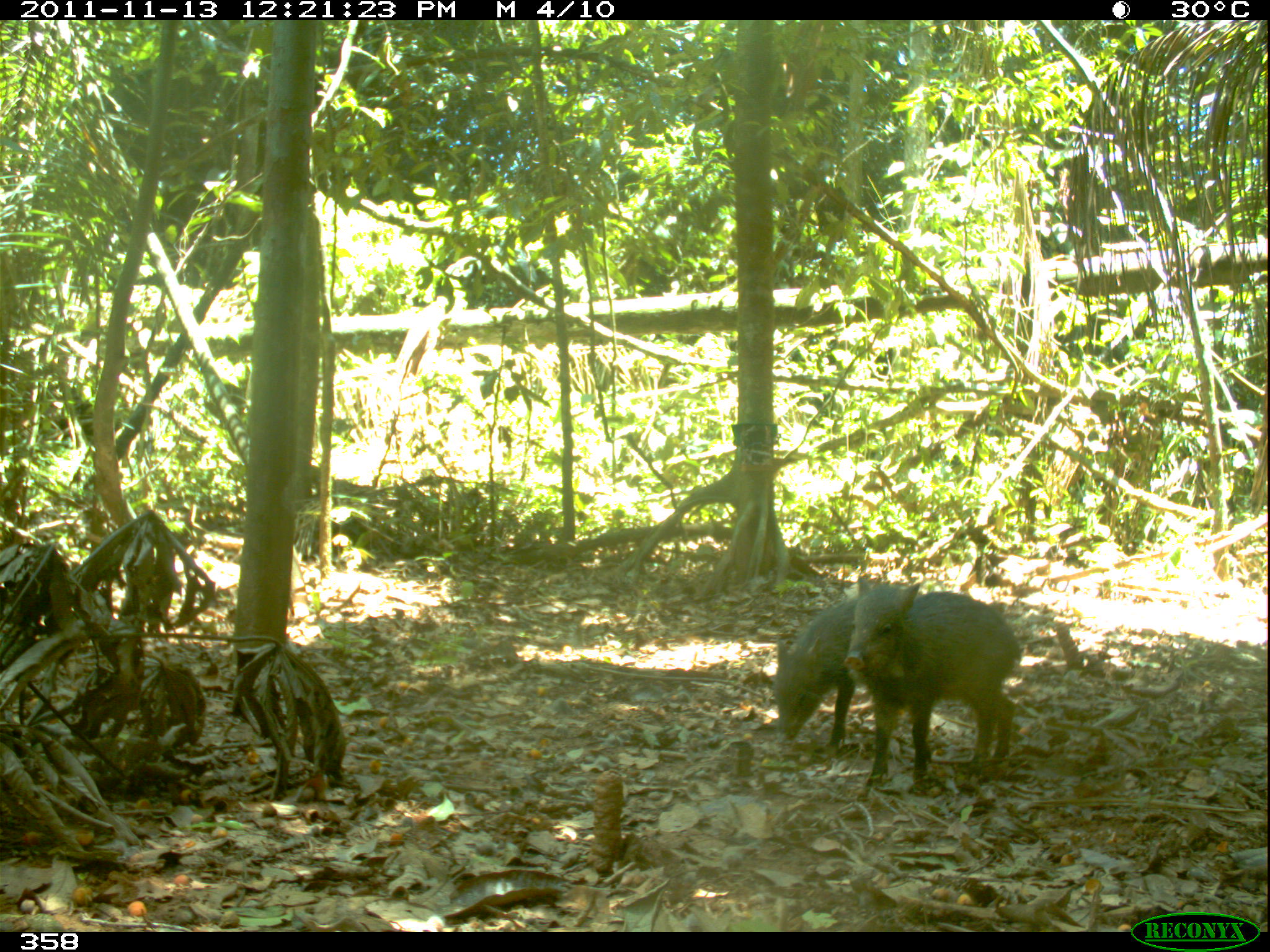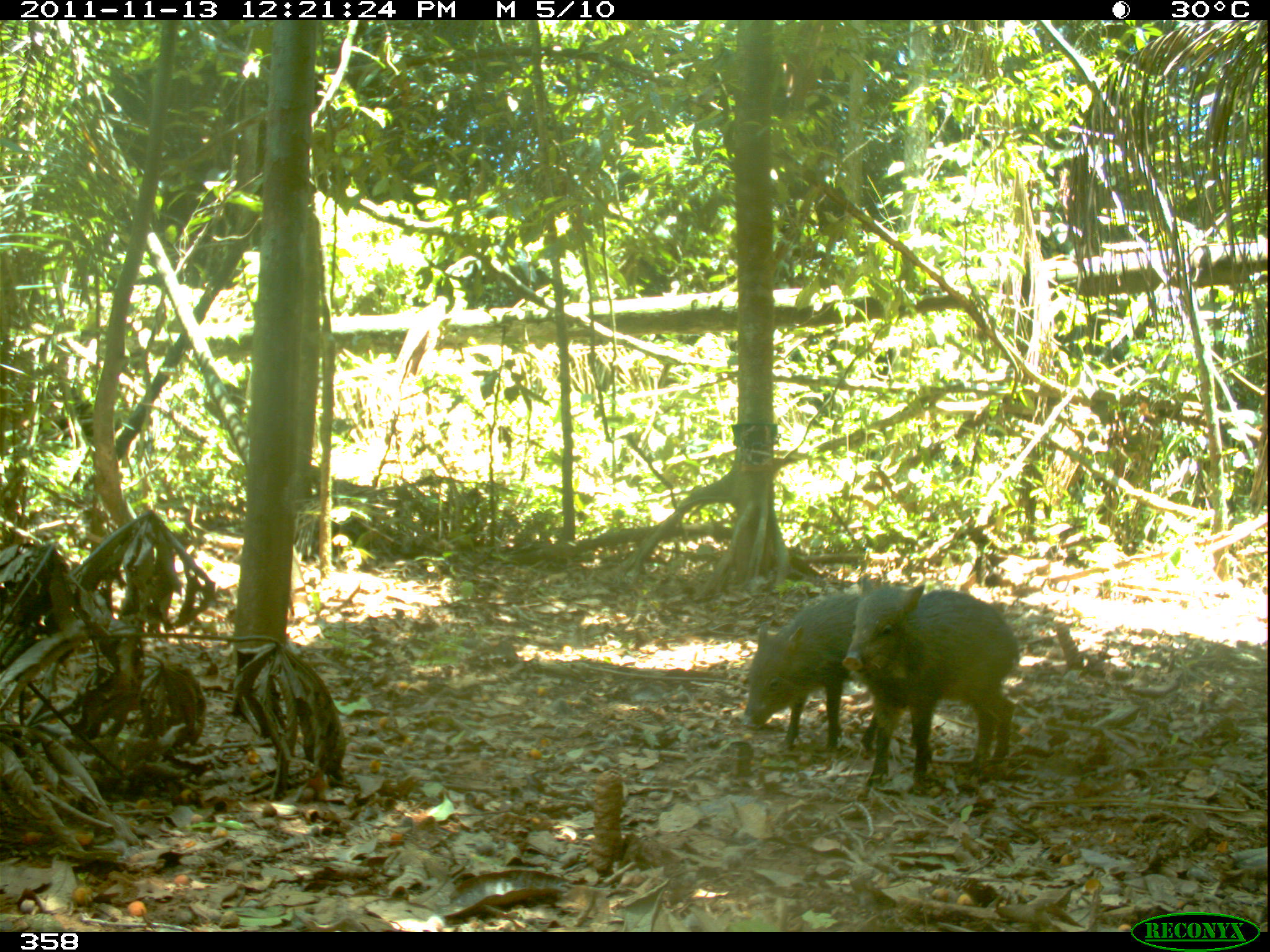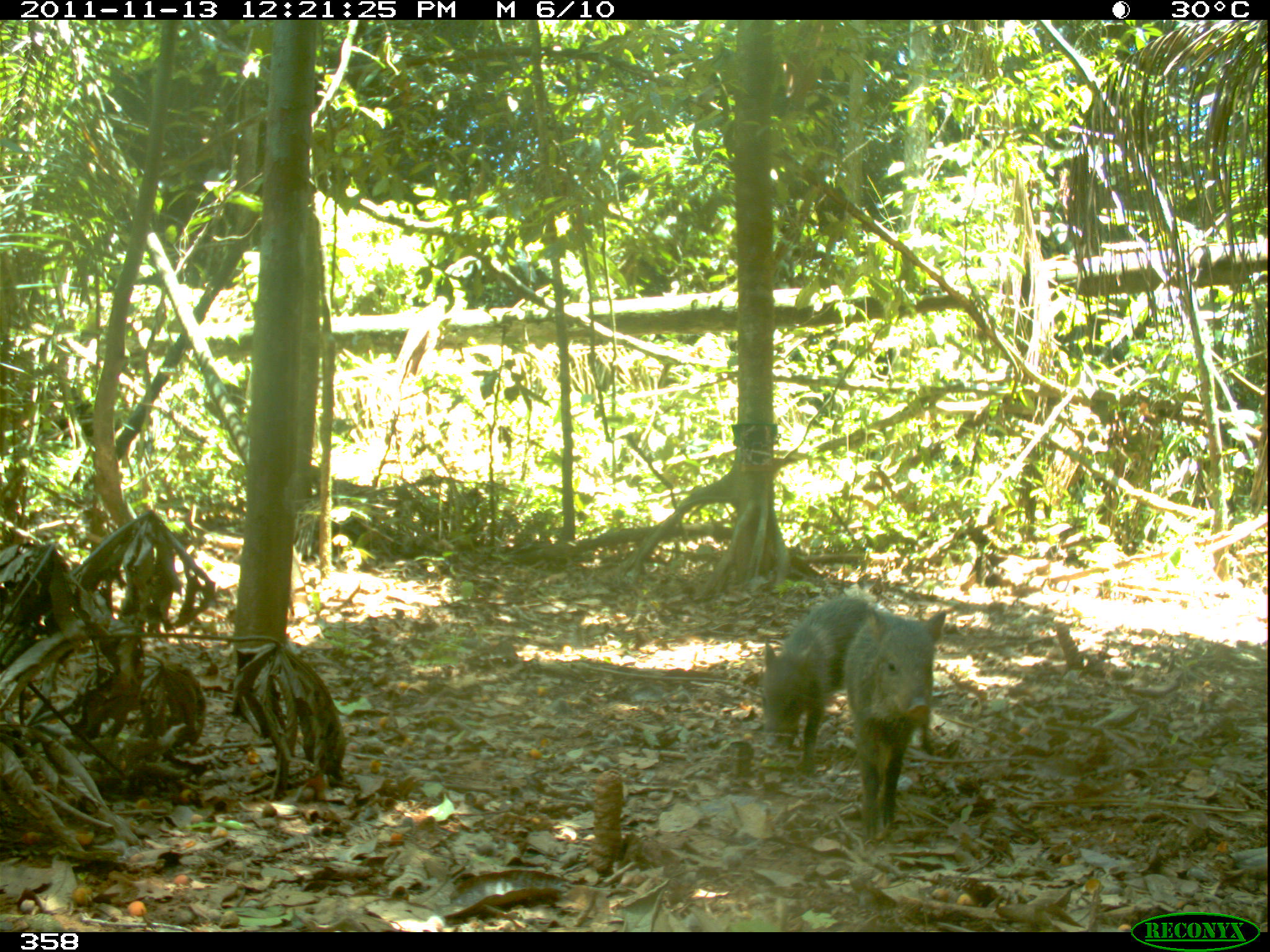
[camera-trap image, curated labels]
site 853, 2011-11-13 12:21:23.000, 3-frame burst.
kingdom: Animalia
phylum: Chordata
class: Mammalia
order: Artiodactyla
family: Tayassuidae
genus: Pecari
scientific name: Pecari tajacu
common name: collared peccary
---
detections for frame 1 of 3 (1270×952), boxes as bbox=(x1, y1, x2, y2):
pecari tajacu: bbox=(841, 575, 1022, 781); bbox=(772, 596, 861, 754)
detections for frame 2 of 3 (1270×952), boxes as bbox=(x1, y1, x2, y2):
pecari tajacu: bbox=(841, 573, 1018, 784); bbox=(740, 586, 857, 754)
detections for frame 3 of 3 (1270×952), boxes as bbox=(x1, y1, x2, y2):
pecari tajacu: bbox=(842, 605, 946, 839); bbox=(758, 595, 873, 772)